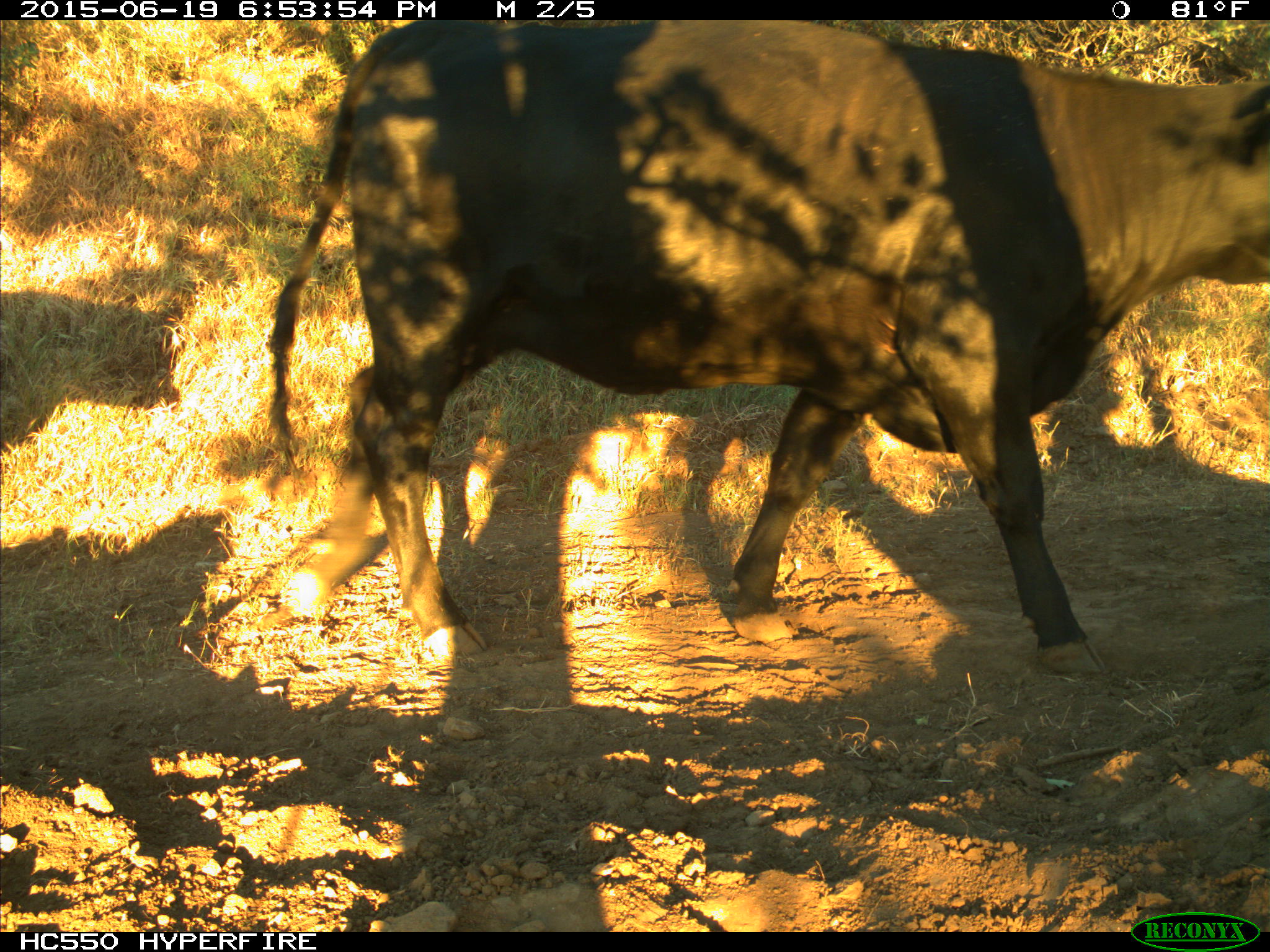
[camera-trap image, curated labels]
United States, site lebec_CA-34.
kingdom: Animalia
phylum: Chordata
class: Mammalia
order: Artiodactyla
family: Bovidae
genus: Bos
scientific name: Bos taurus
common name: domestic cow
Bos taurus (domestic cow).